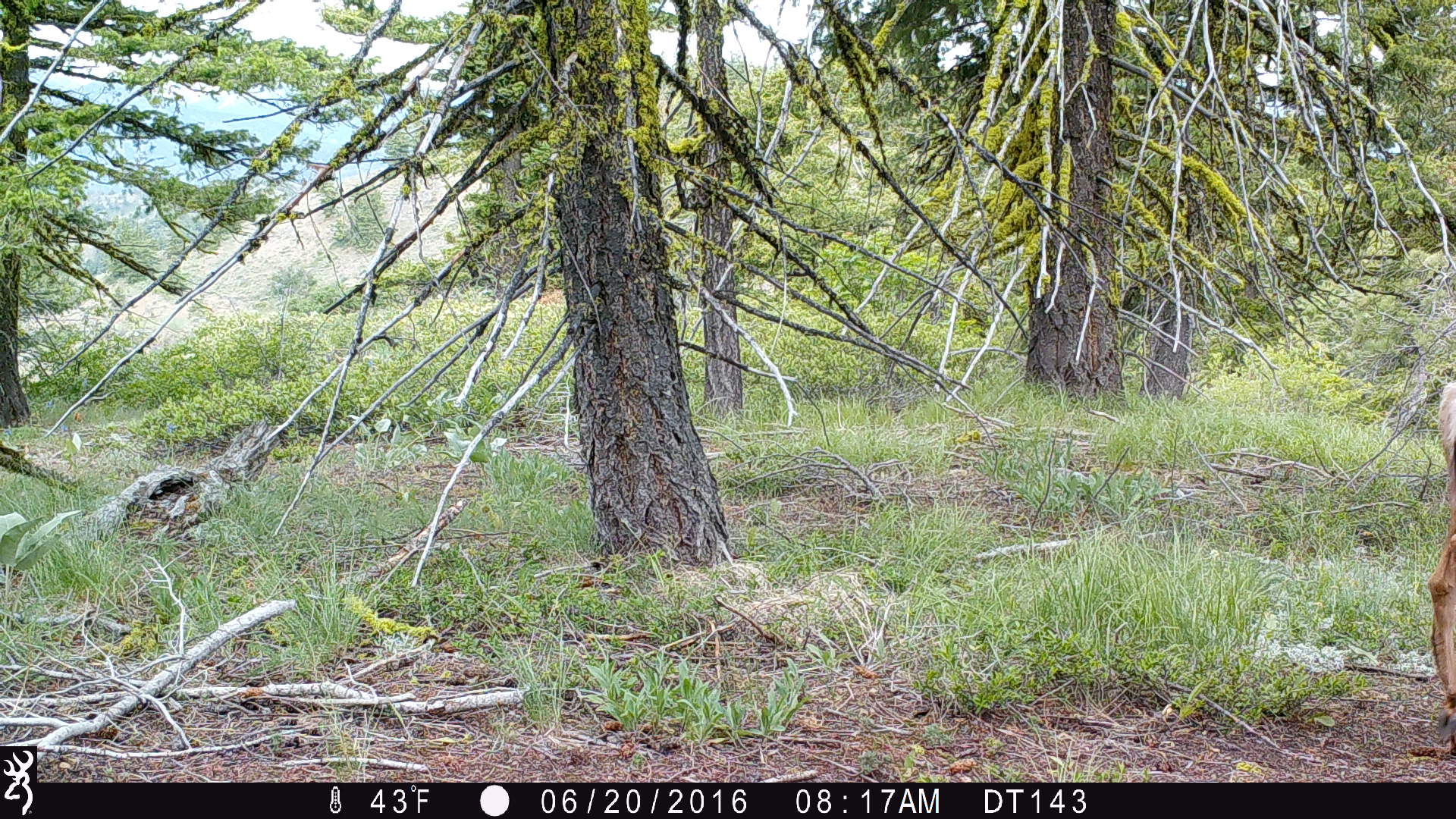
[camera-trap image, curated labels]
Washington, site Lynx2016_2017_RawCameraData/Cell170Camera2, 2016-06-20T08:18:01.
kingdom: Animalia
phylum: Chordata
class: Mammalia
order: Artiodactyla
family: Cervidae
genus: Odocoileus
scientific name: Odocoileus hemionus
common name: mule deer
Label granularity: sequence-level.